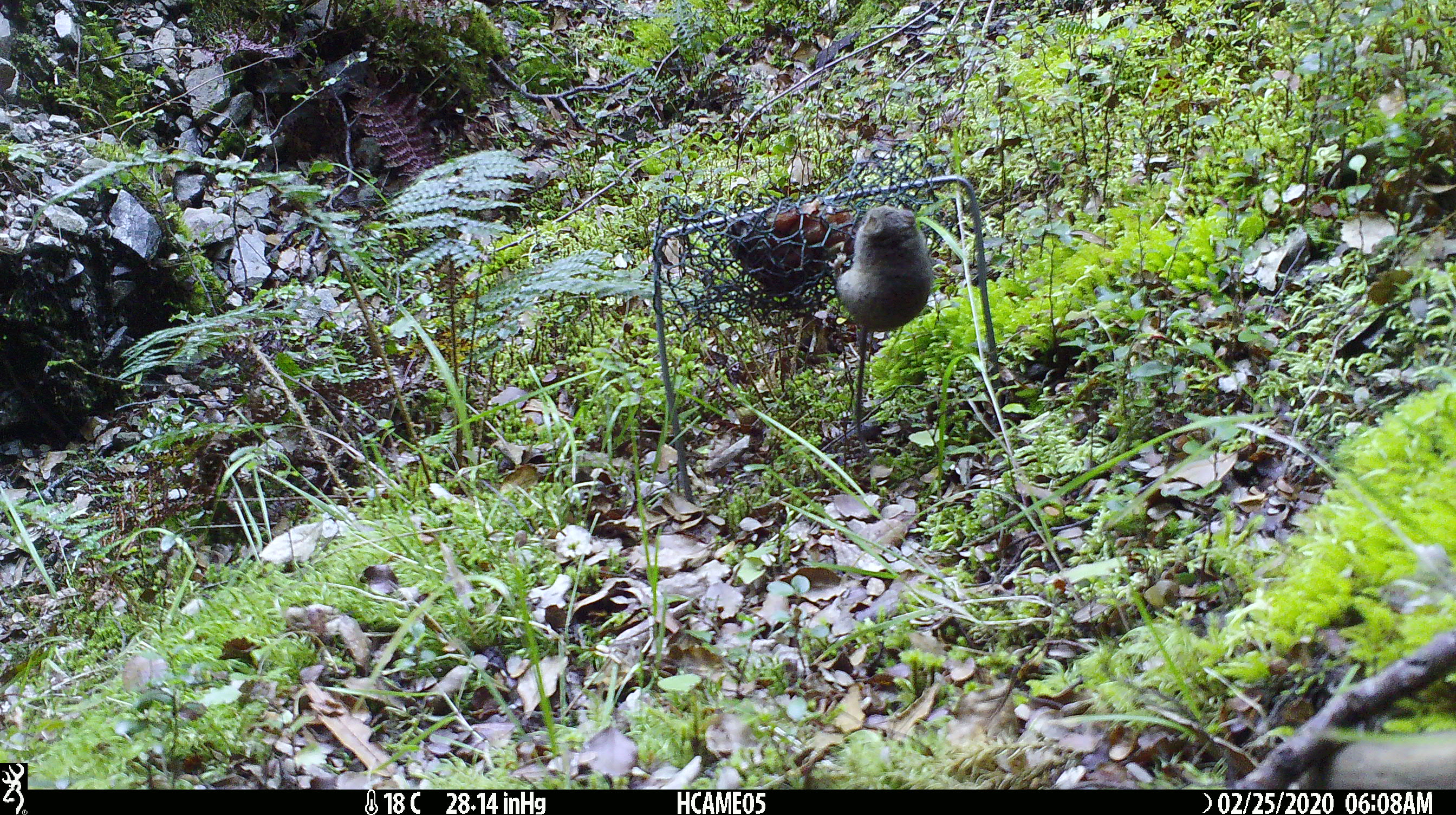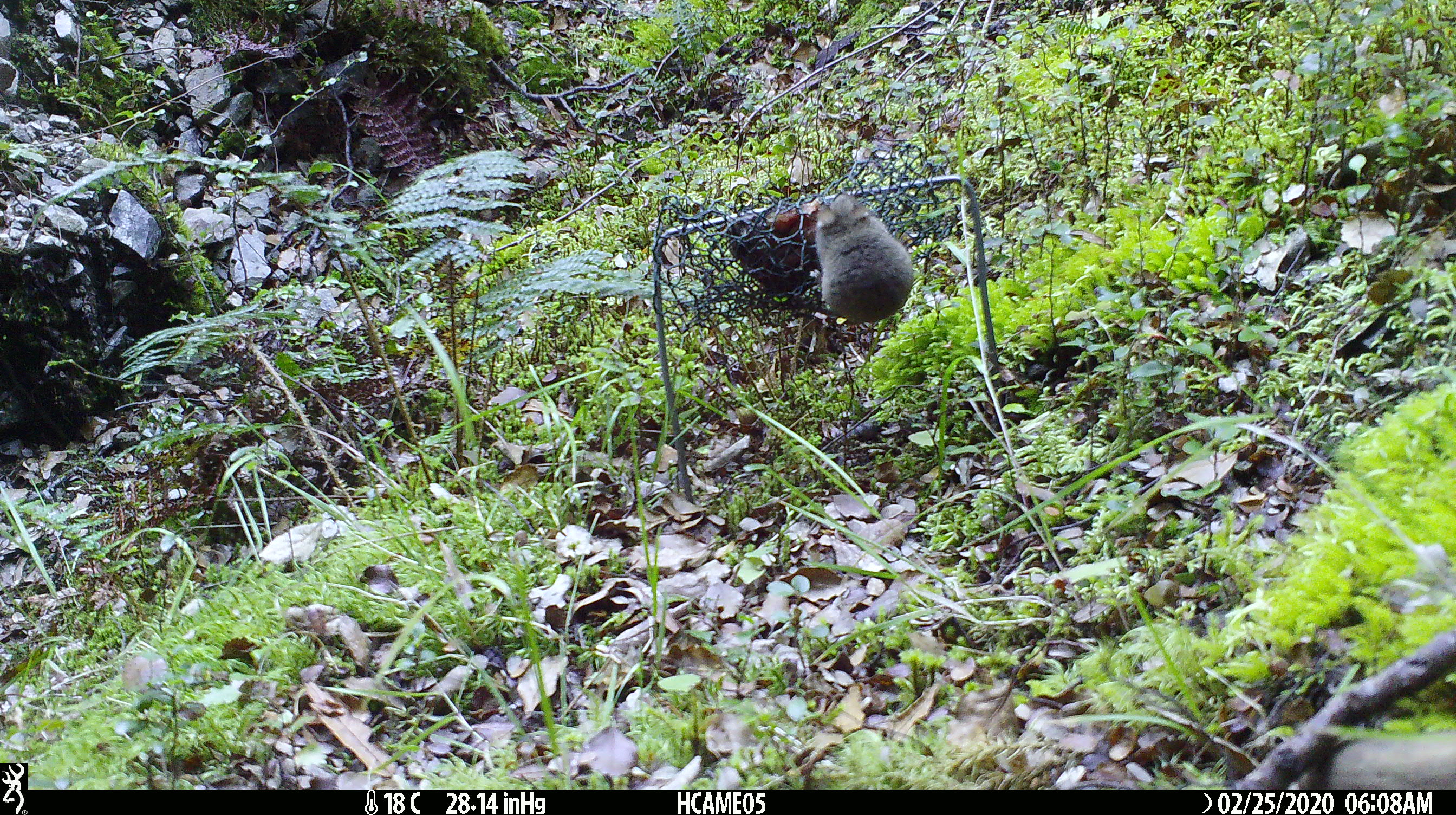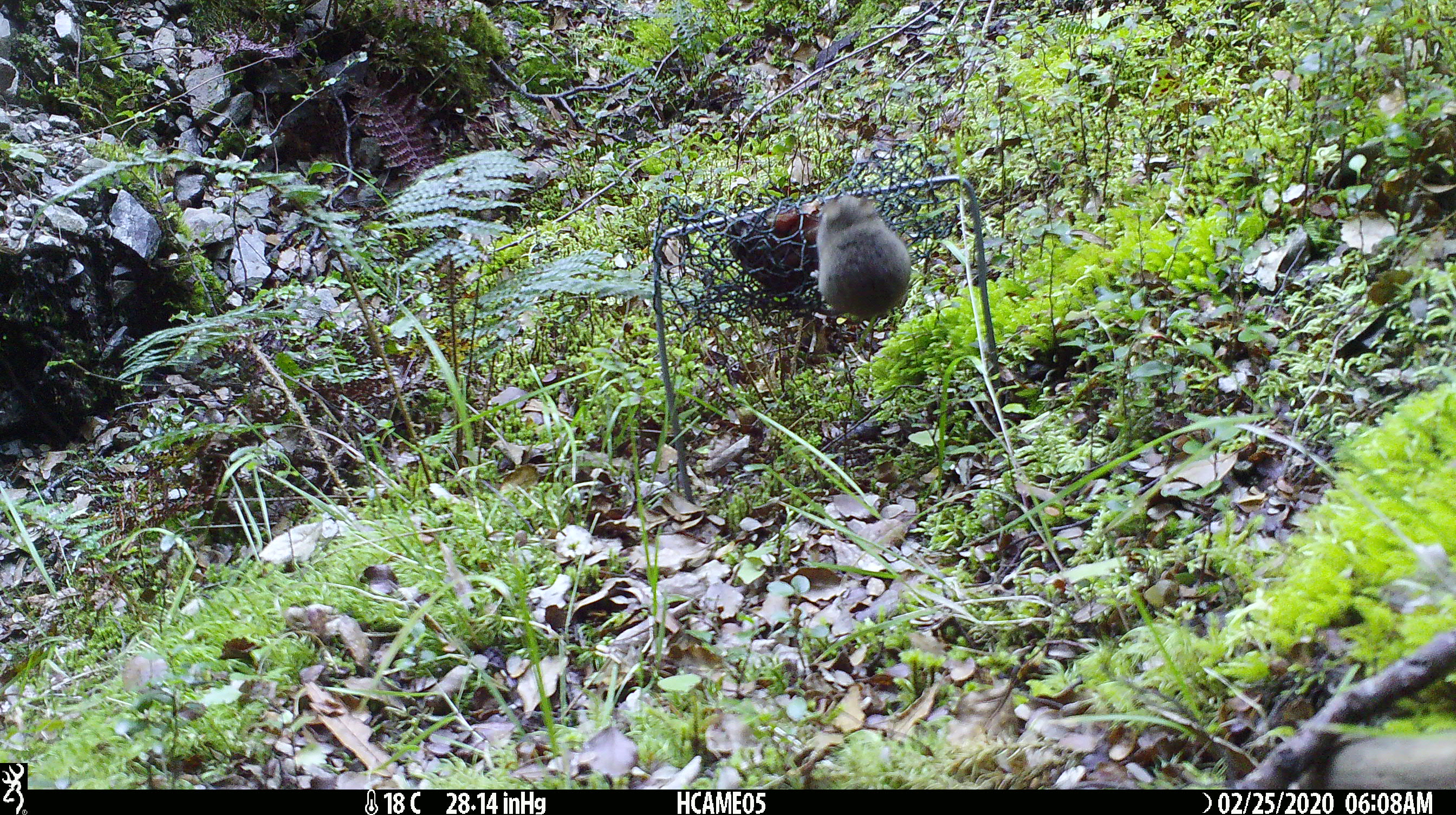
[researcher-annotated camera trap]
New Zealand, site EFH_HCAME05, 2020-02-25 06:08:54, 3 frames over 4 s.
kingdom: Animalia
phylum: Chordata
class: Mammalia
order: Rodentia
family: Muridae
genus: Mus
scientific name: Mus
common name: mouse